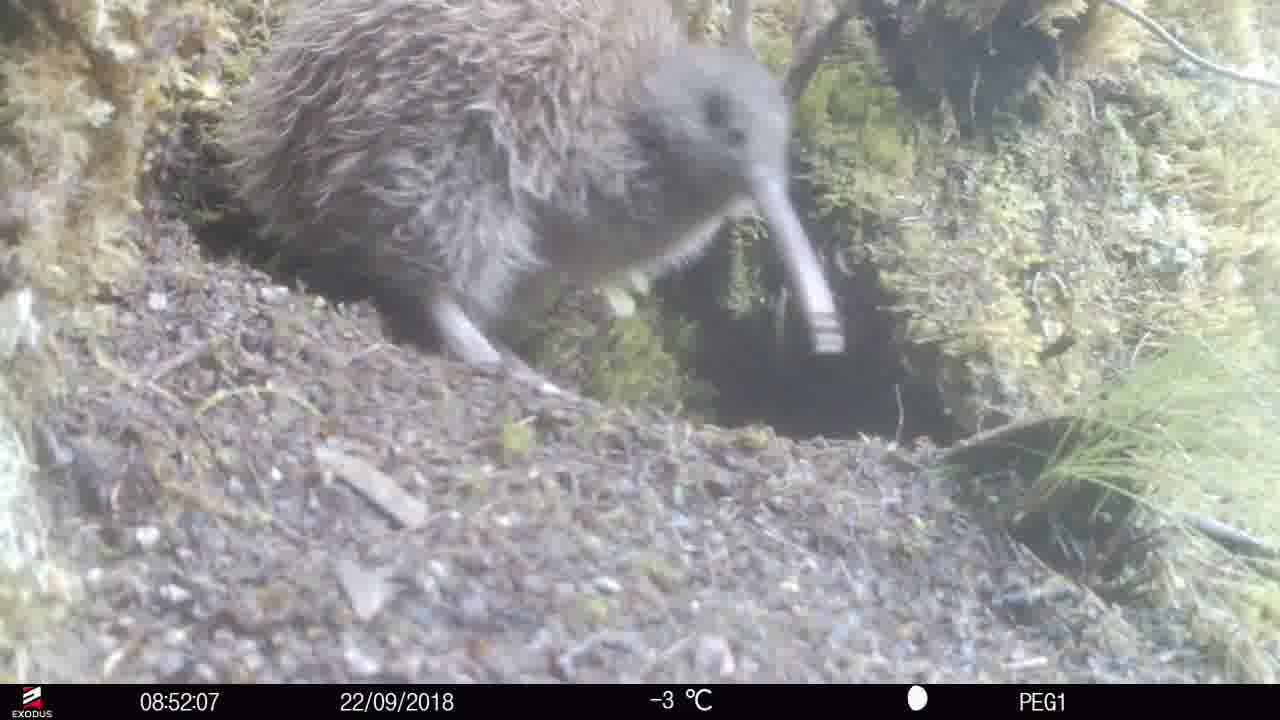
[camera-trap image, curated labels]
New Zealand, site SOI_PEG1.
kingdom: Animalia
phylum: Chordata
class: Aves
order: Apterygiformes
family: Apterygidae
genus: Apteryx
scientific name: Apteryx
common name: kiwi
Kiwi (Apteryx).